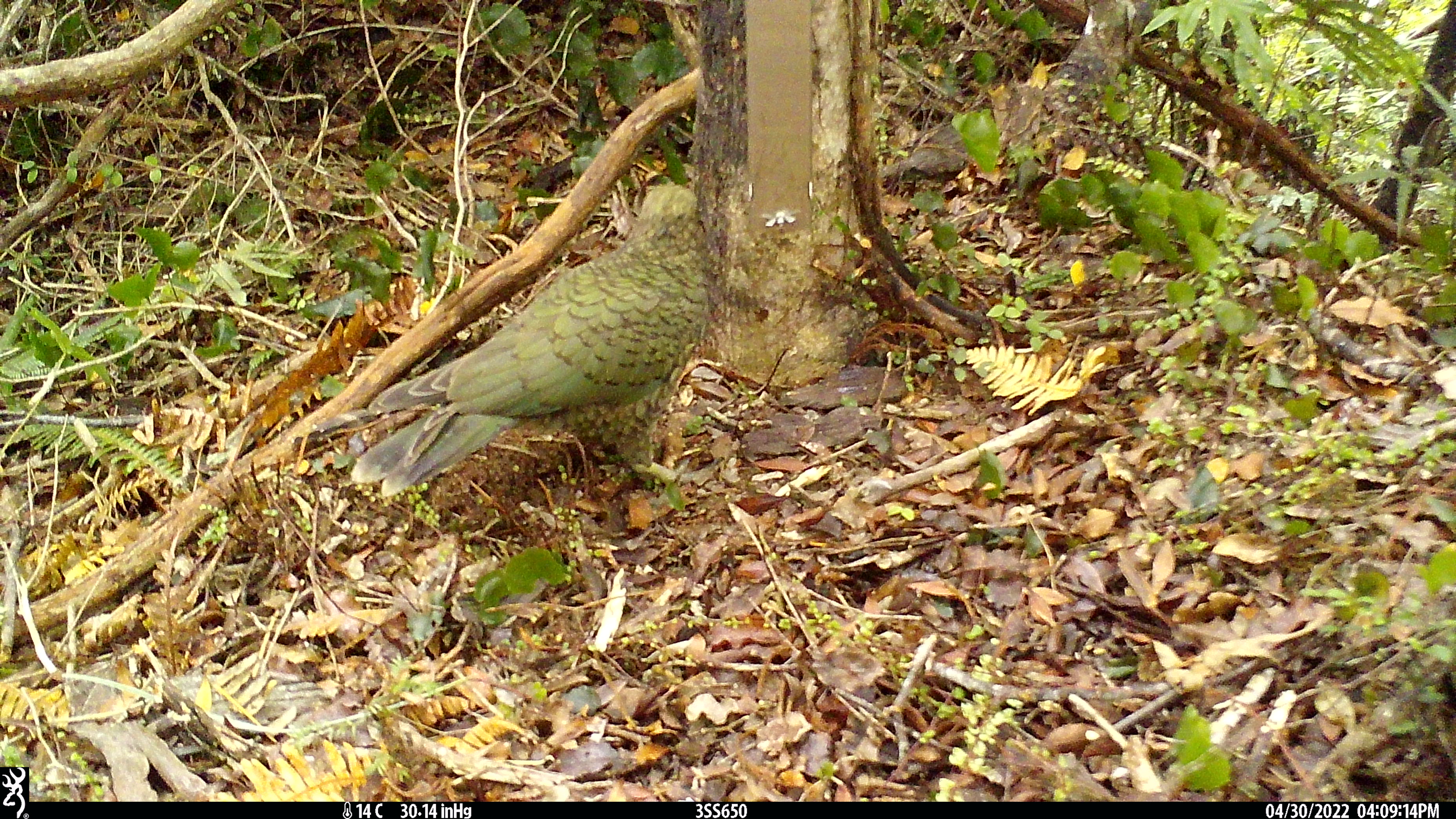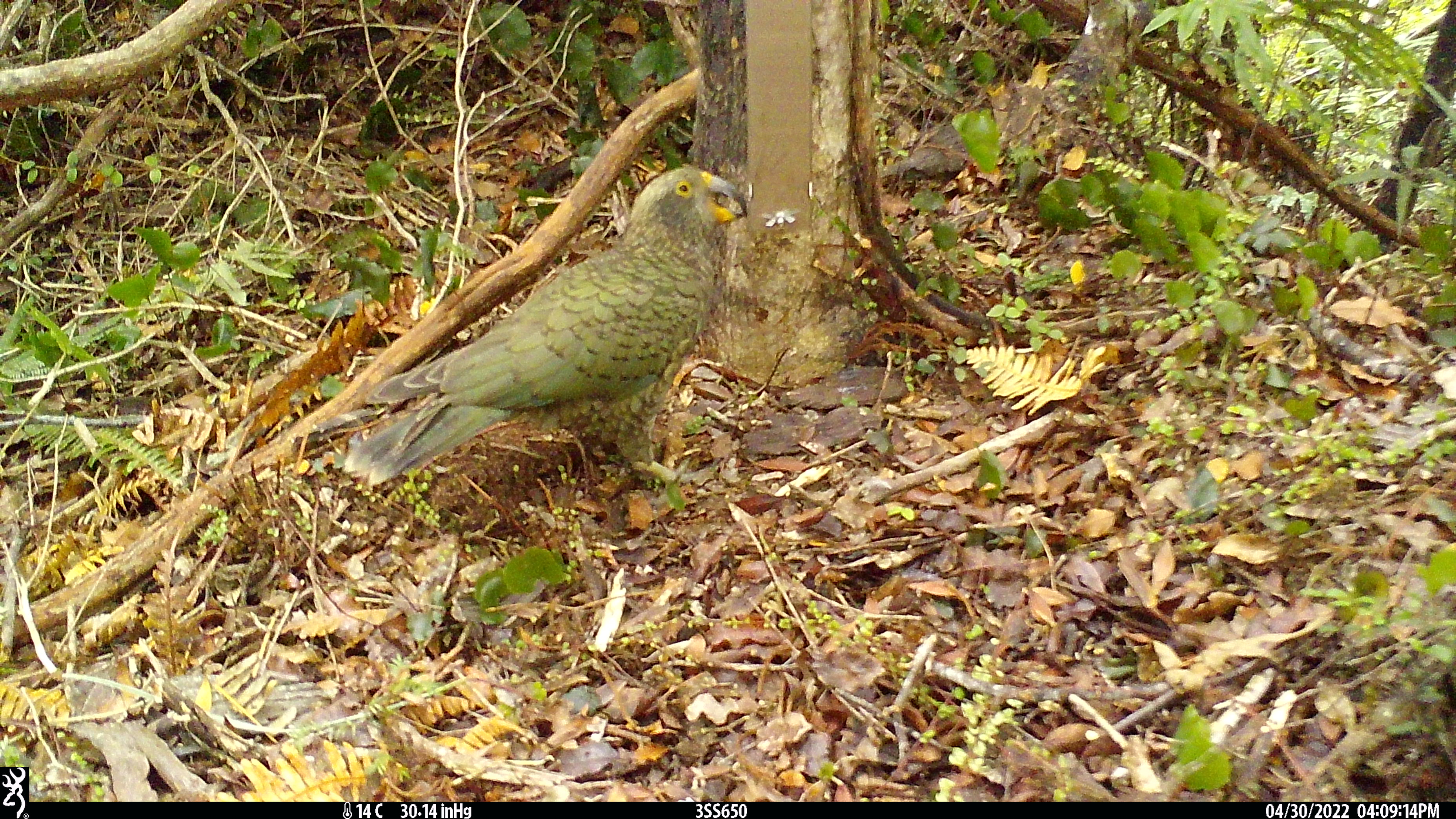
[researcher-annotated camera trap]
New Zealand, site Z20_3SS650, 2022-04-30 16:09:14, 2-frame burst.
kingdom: Animalia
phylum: Chordata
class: Aves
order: Psittaciformes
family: Strigopidae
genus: Nestor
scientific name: Nestor notabilis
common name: kea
Kea (Nestor notabilis).